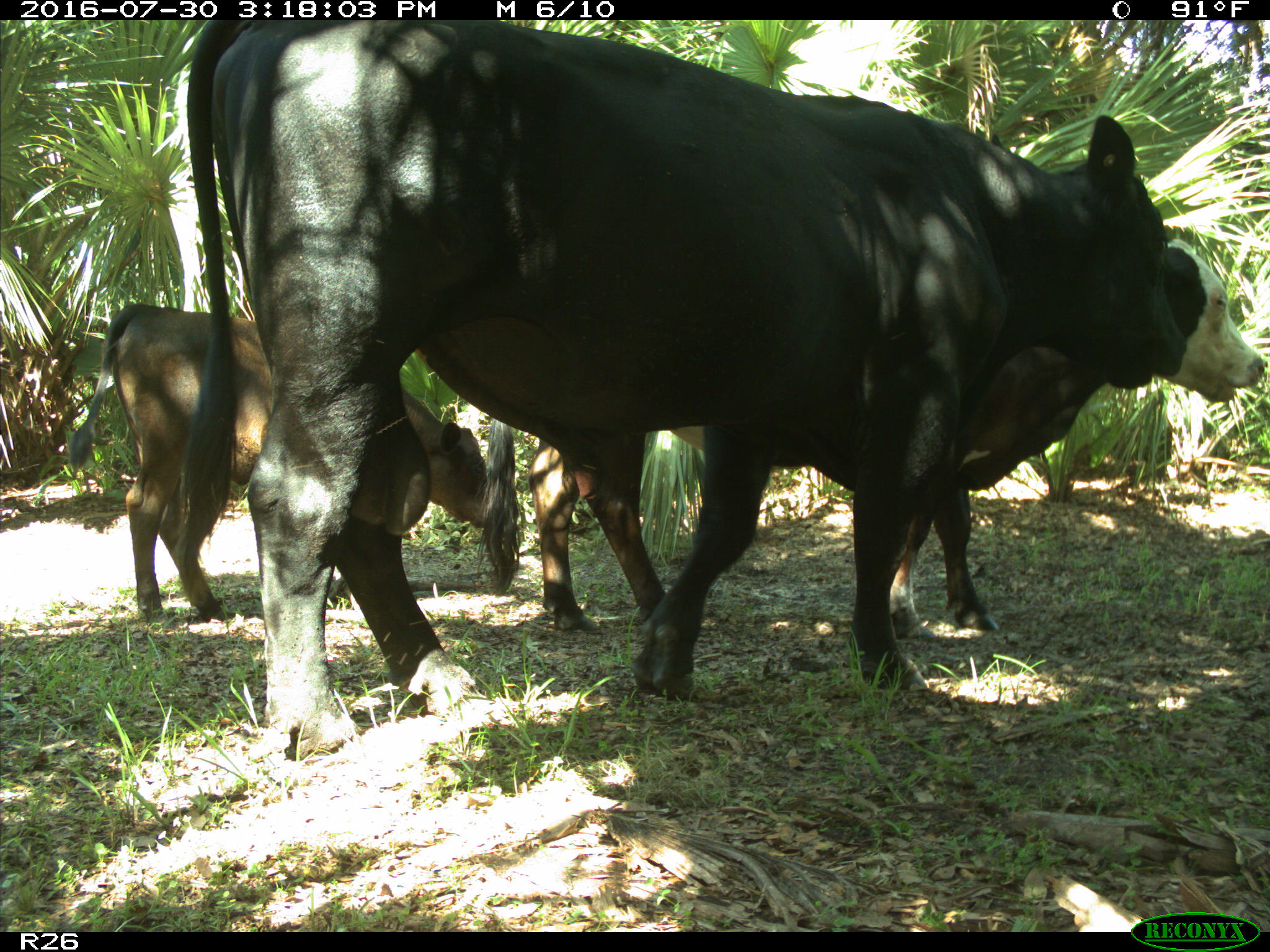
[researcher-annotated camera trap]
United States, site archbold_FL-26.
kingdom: Animalia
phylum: Chordata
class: Mammalia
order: Artiodactyla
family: Bovidae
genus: Bos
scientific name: Bos taurus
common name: domestic cow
Bos taurus (domestic cow).